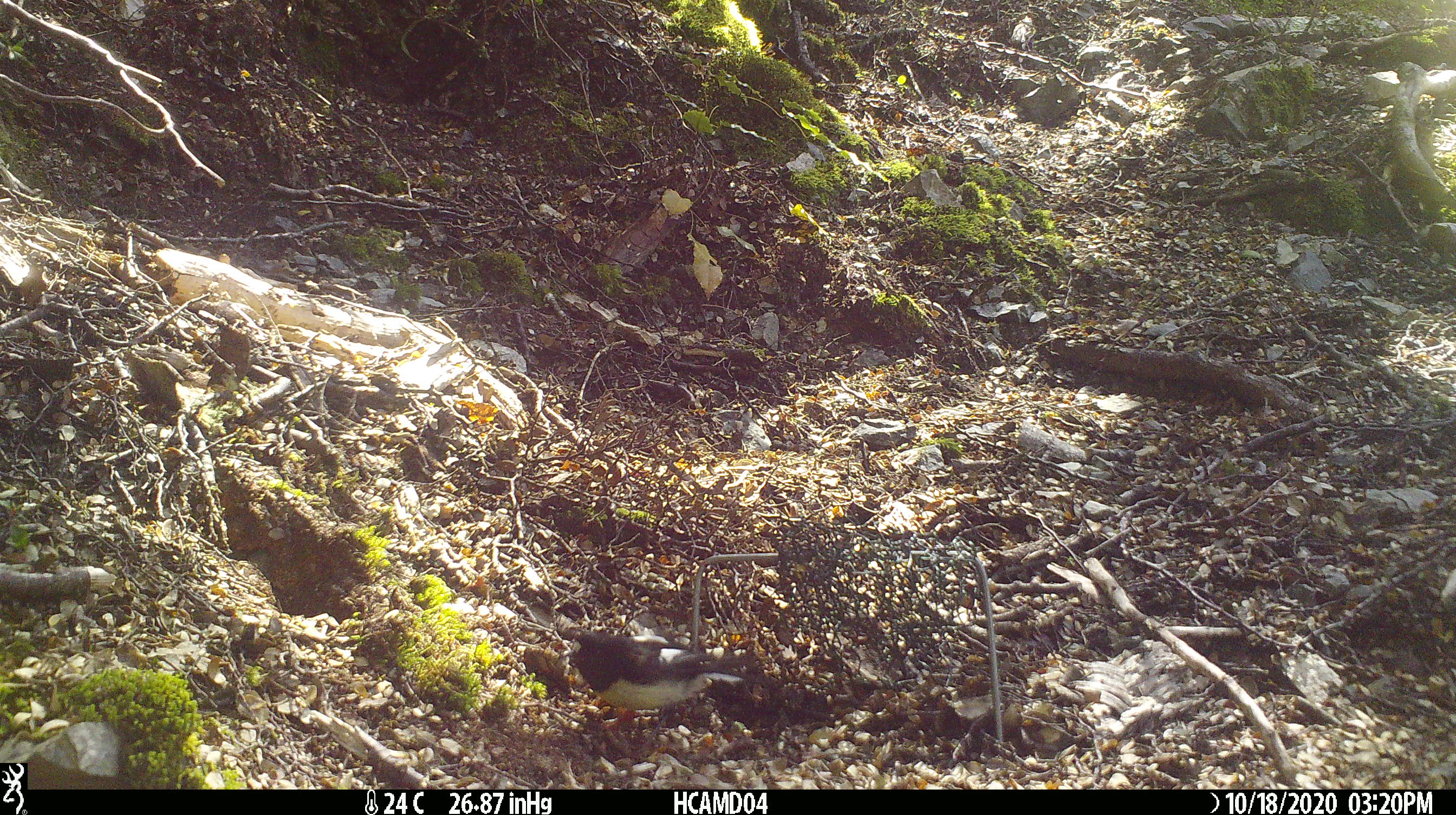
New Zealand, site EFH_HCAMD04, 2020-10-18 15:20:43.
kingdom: Animalia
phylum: Chordata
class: Aves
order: Passeriformes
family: Petroicidae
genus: Petroica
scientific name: Petroica macrocephala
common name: tomtit